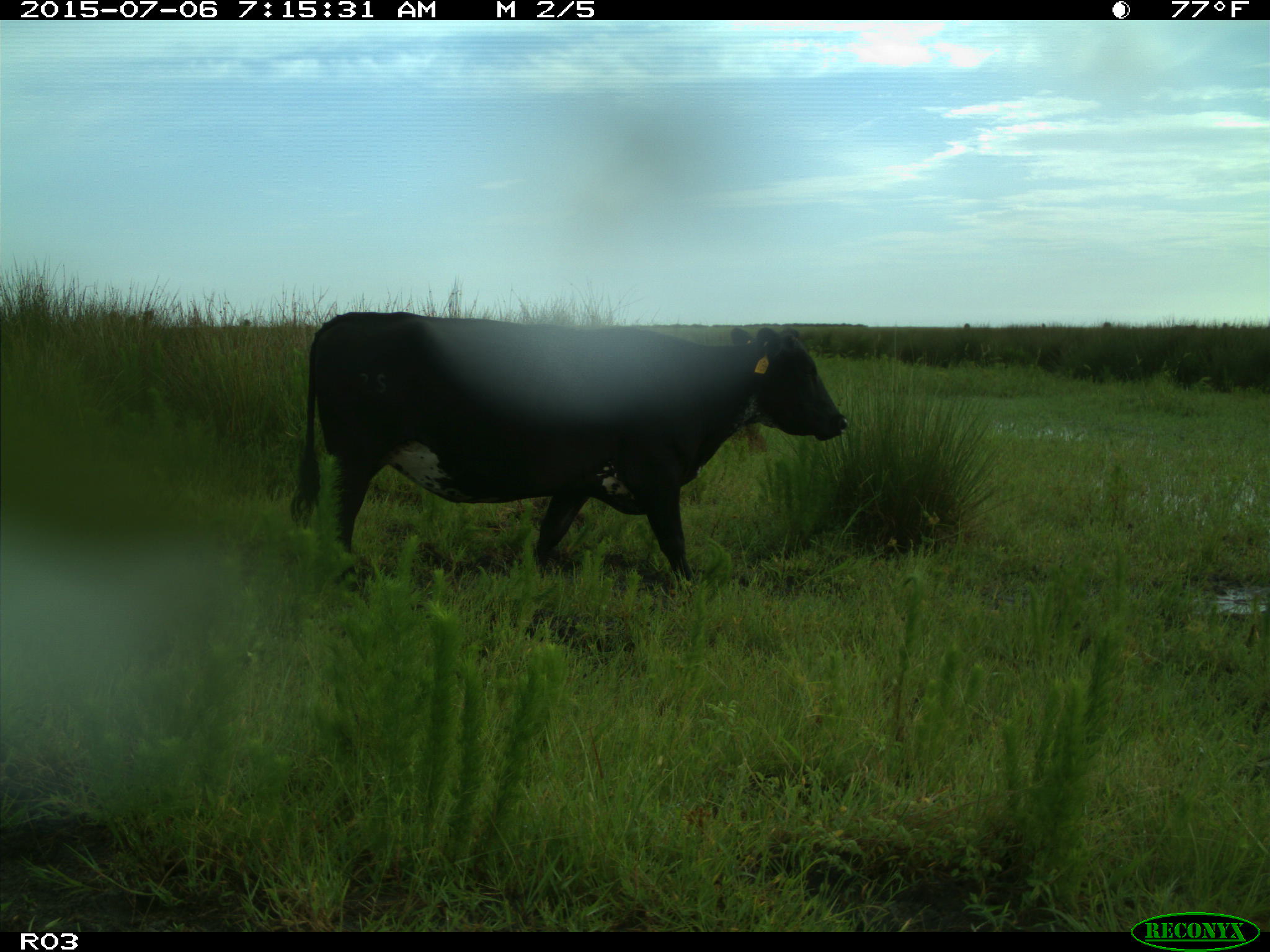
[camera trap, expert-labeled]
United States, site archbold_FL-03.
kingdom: Animalia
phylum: Chordata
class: Mammalia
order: Artiodactyla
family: Bovidae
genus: Bos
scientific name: Bos taurus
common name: domestic cow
Bos taurus (domestic cow).